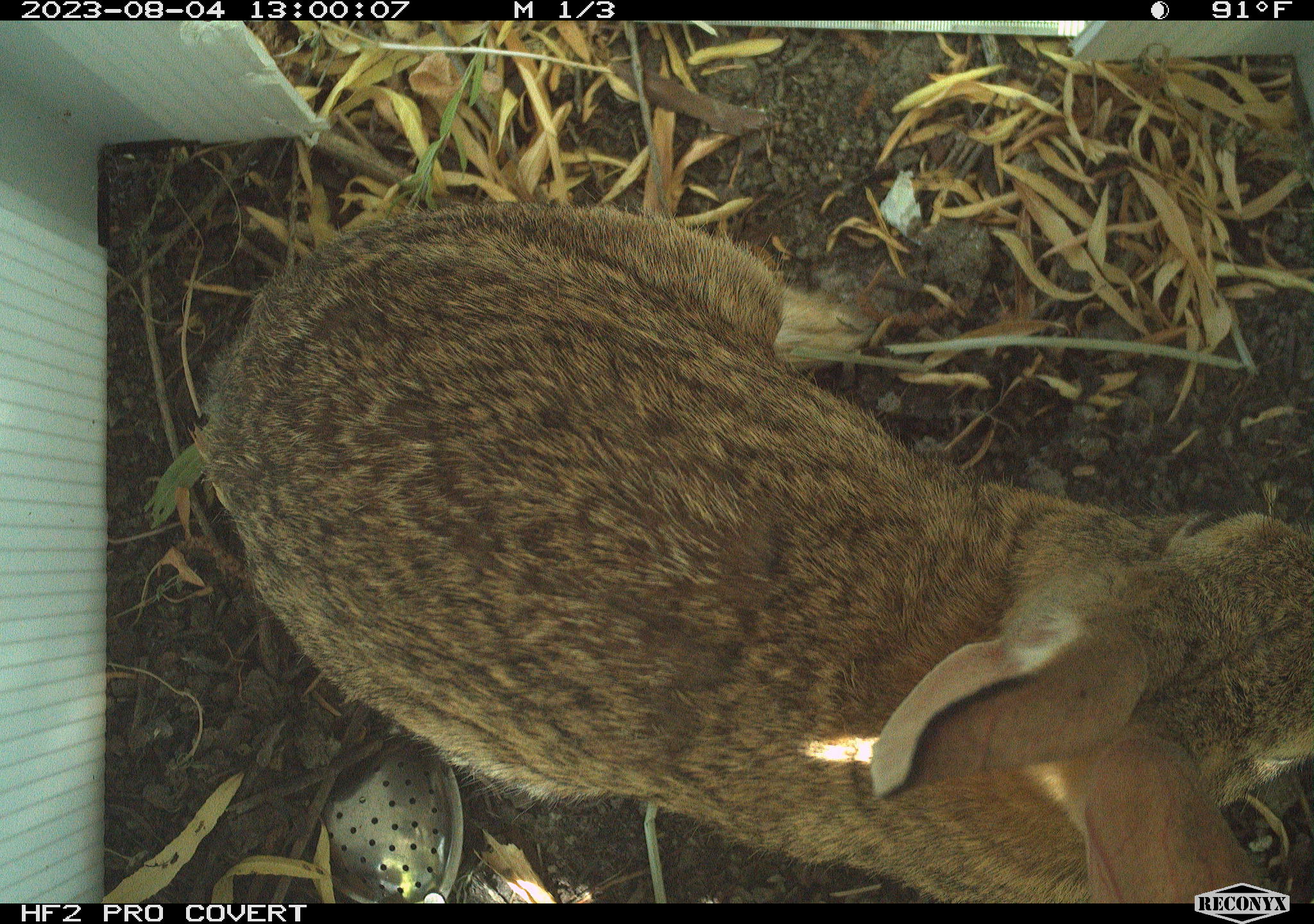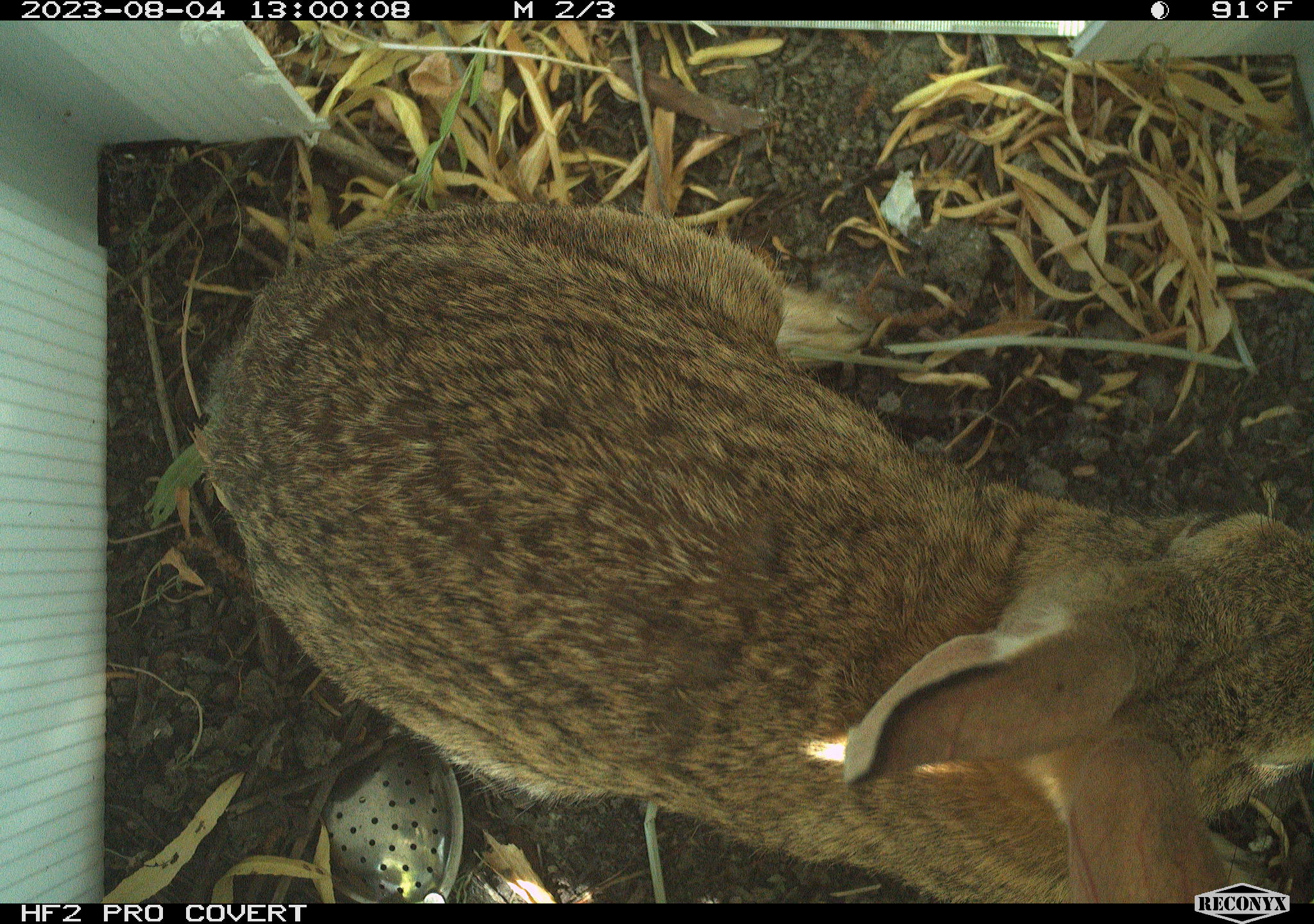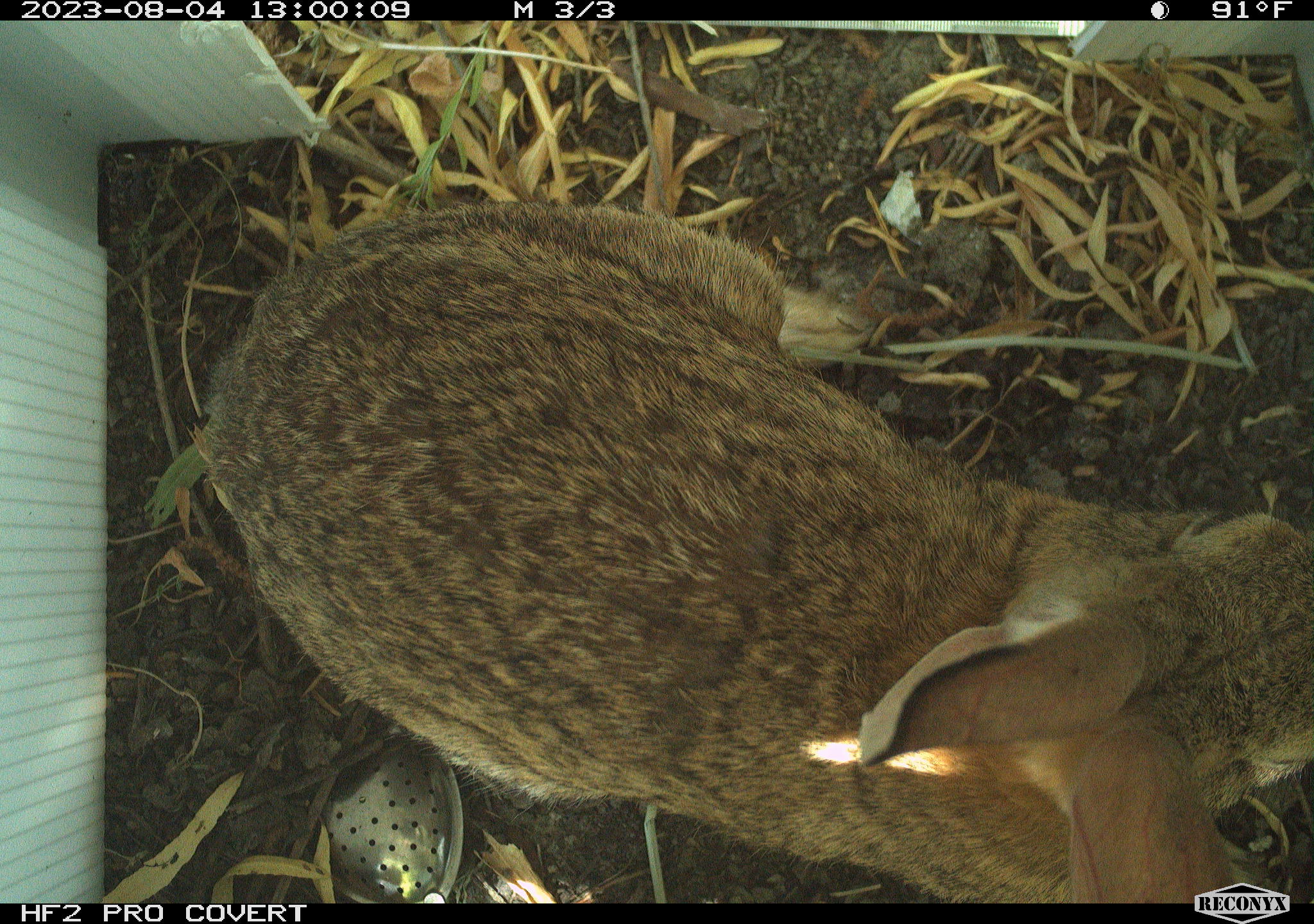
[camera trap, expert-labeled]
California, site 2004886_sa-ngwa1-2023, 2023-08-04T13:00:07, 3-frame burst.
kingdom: Animalia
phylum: Chordata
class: Mammalia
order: Lagomorpha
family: Leporidae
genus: Sylvilagus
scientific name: Sylvilagus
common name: cottontail rabbits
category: sylvilagus species